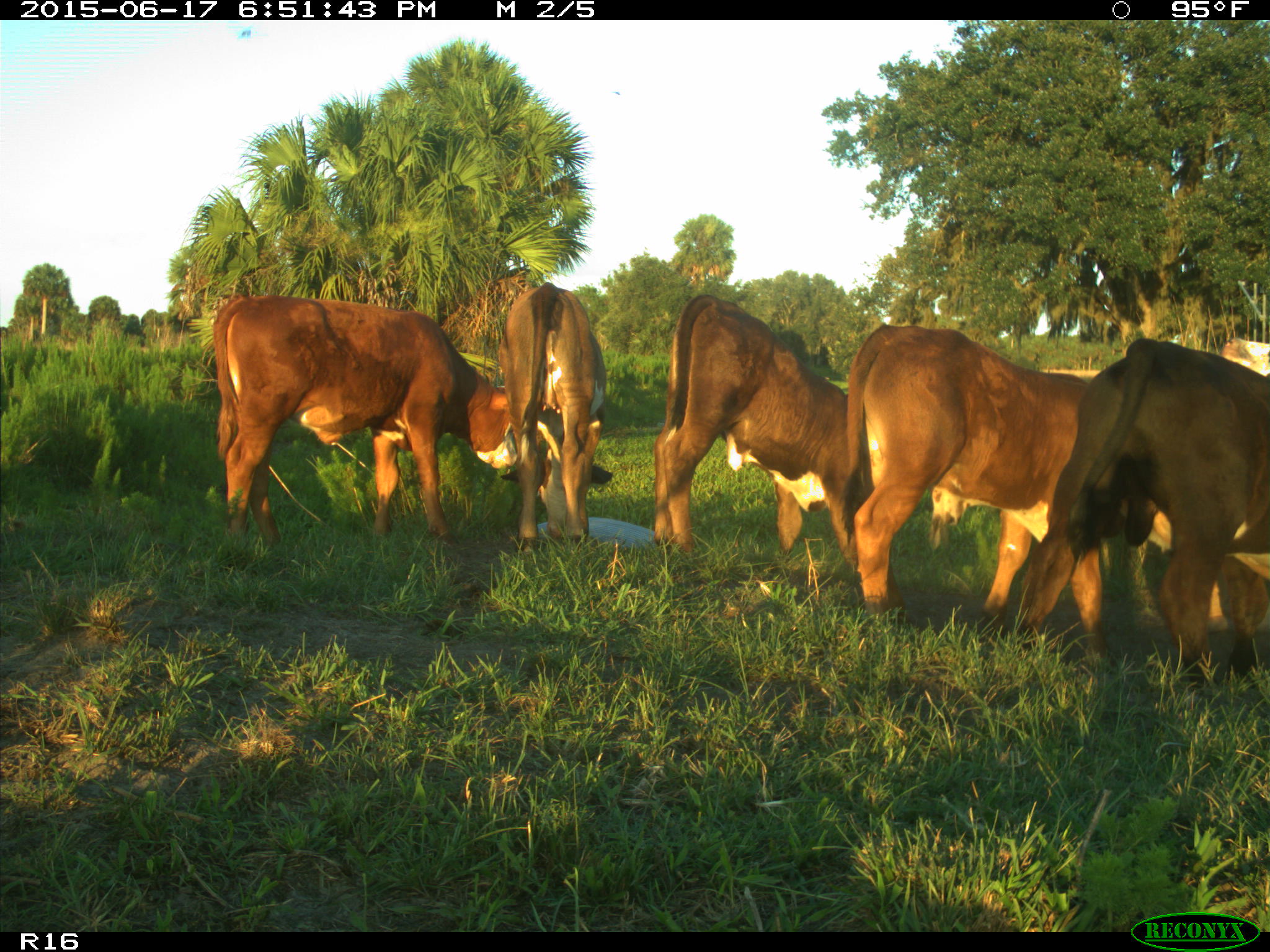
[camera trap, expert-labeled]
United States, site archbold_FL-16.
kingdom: Animalia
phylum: Chordata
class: Mammalia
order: Artiodactyla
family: Bovidae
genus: Bos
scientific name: Bos taurus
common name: domestic cow